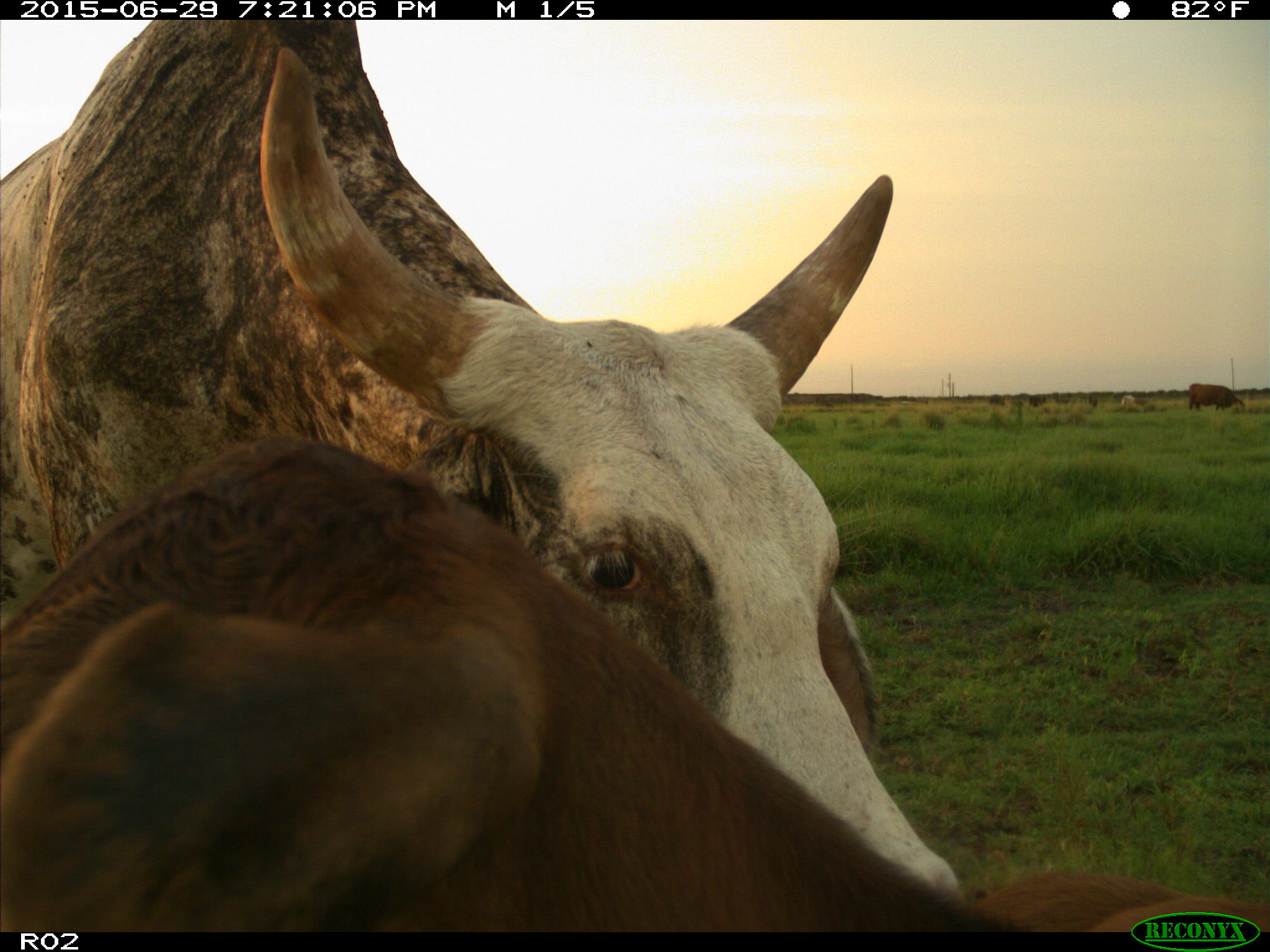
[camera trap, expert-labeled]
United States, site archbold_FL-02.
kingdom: Animalia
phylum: Chordata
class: Mammalia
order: Artiodactyla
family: Bovidae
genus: Bos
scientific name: Bos taurus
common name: domestic cow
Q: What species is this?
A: Bos taurus (domestic cow).